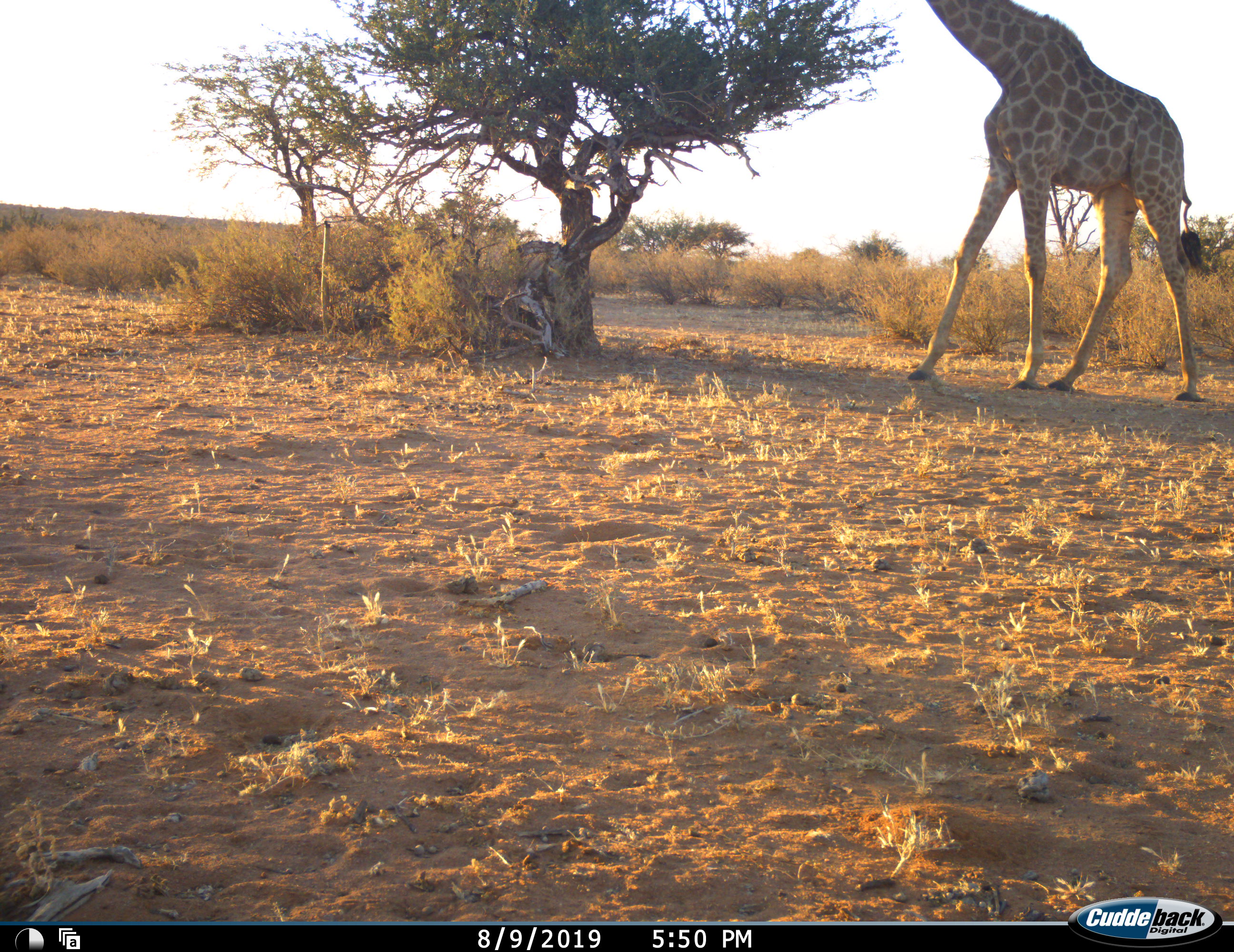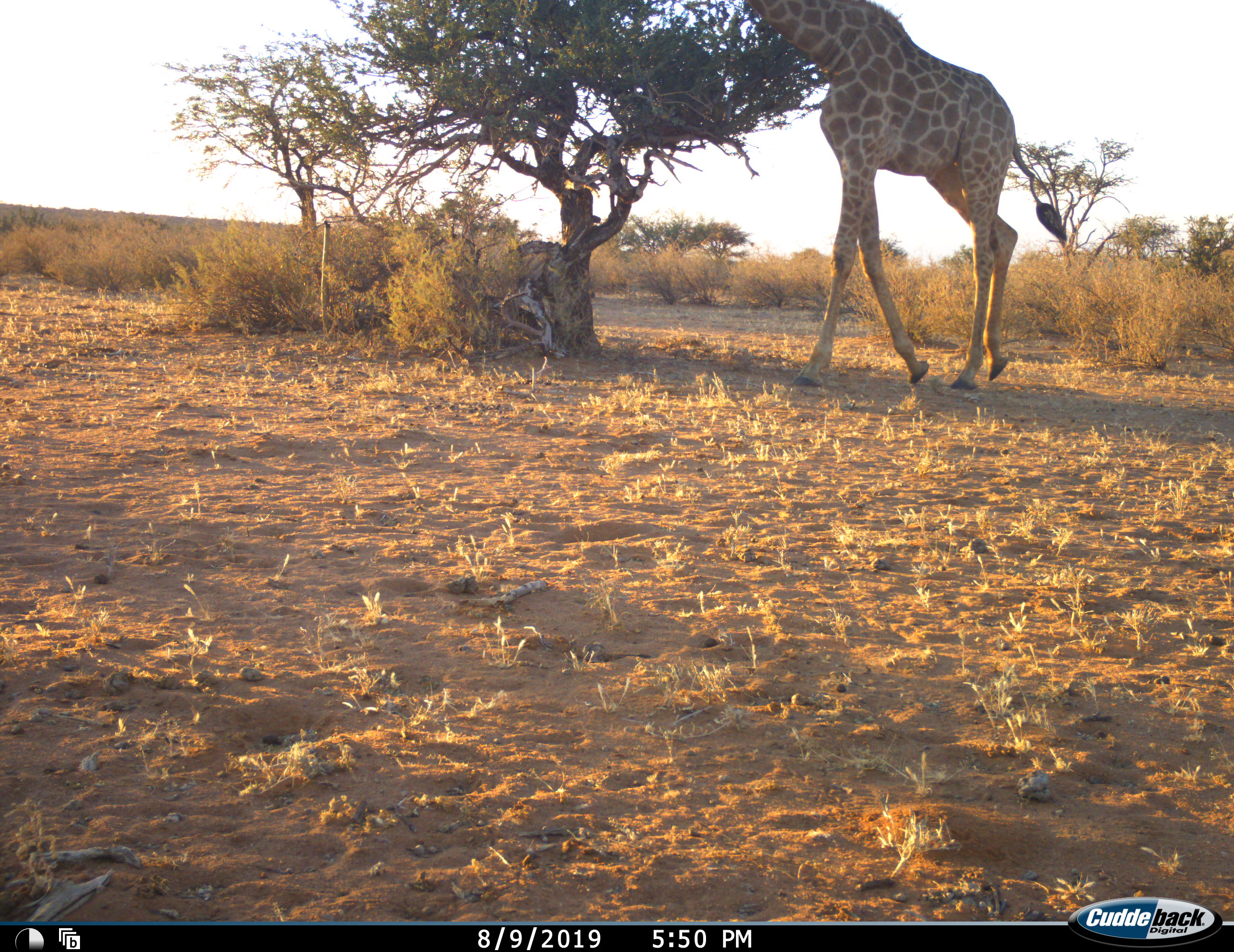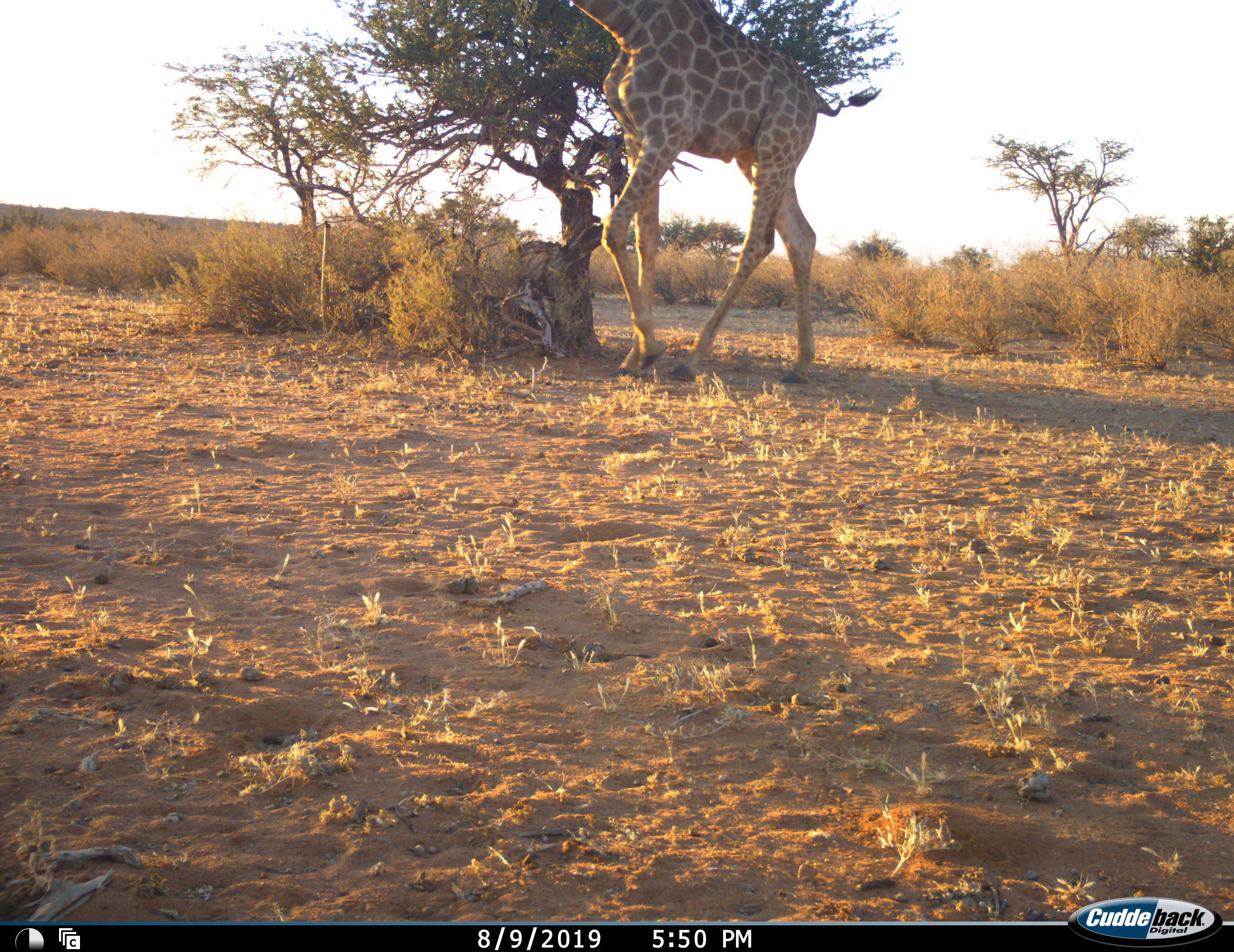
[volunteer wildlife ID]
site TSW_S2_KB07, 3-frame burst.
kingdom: Animalia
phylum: Chordata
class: Mammalia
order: Artiodactyla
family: Giraffidae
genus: Giraffa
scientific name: Giraffa camelopardalis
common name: giraffe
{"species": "giraffe (Giraffa camelopardalis)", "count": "1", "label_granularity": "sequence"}